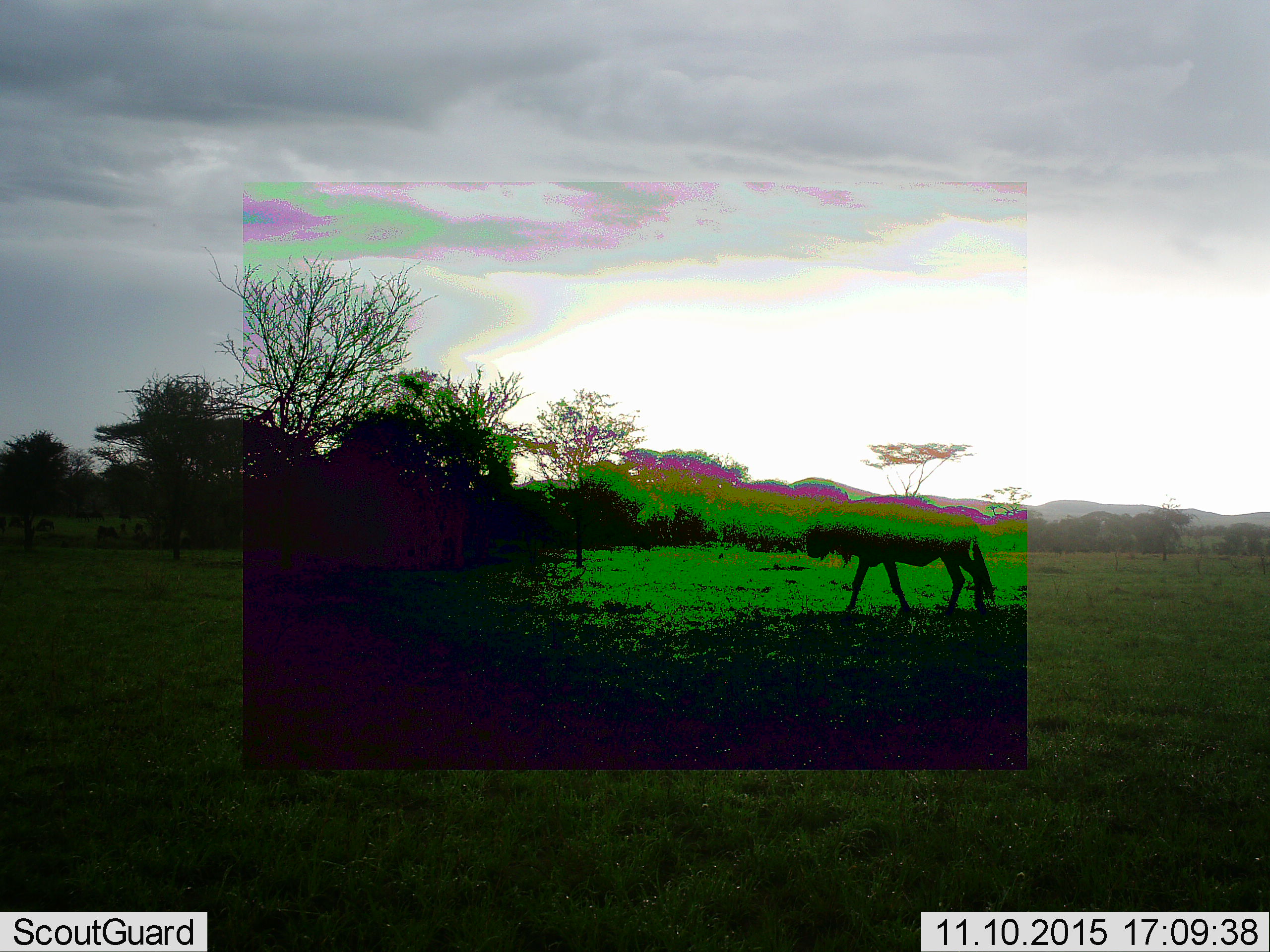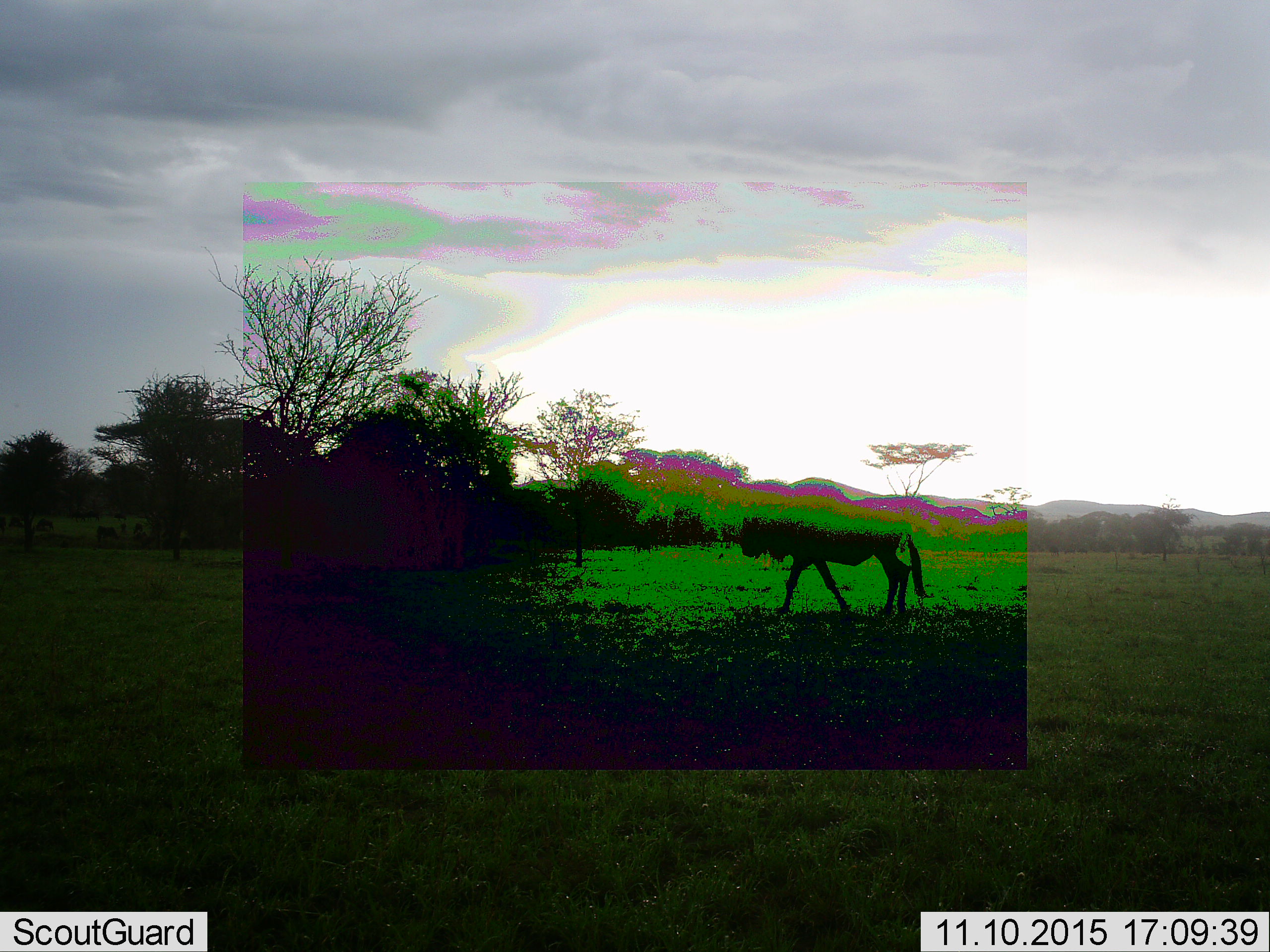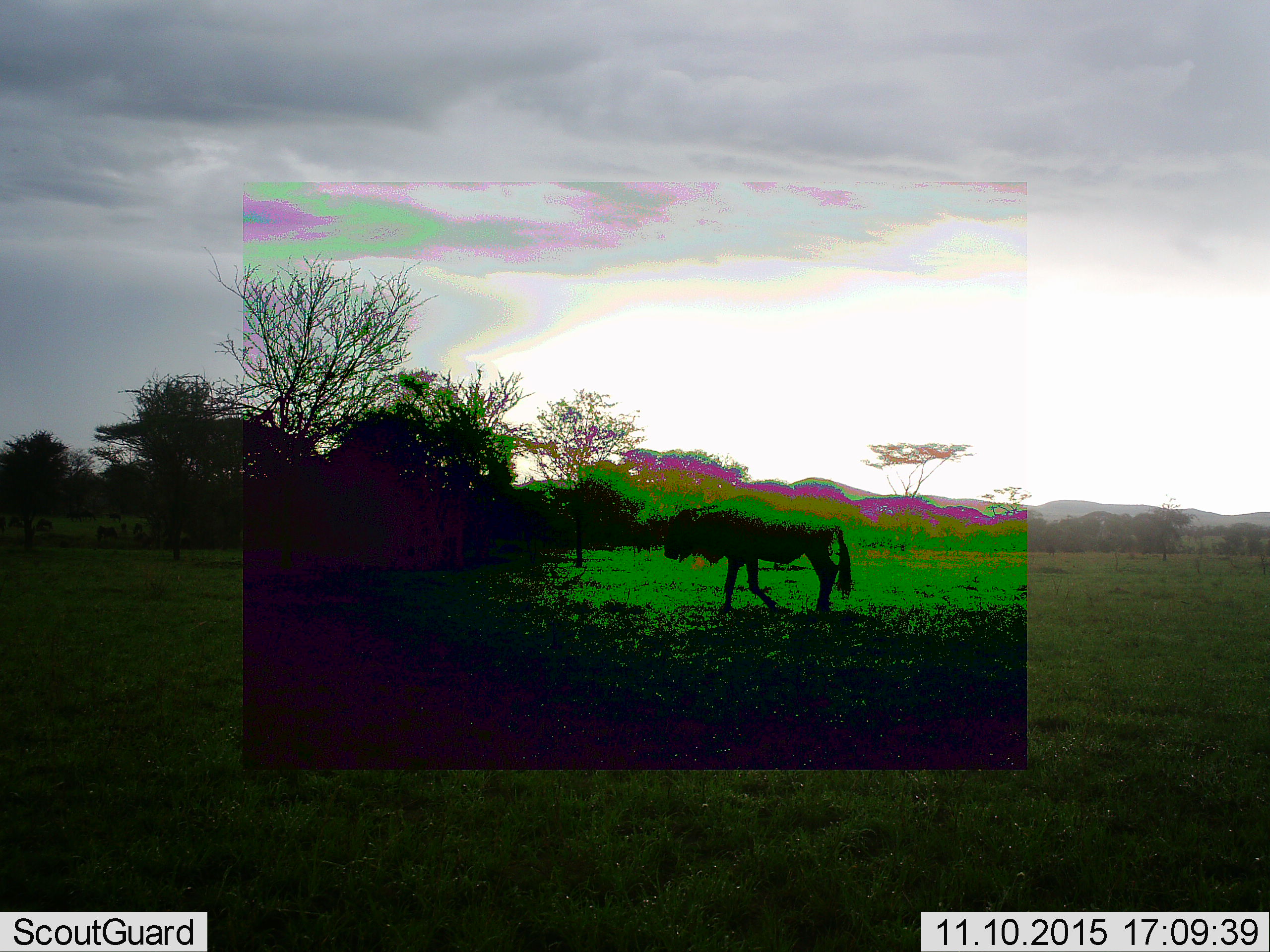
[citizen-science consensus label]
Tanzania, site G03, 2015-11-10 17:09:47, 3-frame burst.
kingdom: Animalia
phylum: Chordata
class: Mammalia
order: Artiodactyla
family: Bovidae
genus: Connochaetes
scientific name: Connochaetes taurinus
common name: blue wildebeest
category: wildebeest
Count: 1.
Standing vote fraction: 18%.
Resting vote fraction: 0%.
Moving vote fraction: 100%.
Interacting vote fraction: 0%.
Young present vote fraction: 6%.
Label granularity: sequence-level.